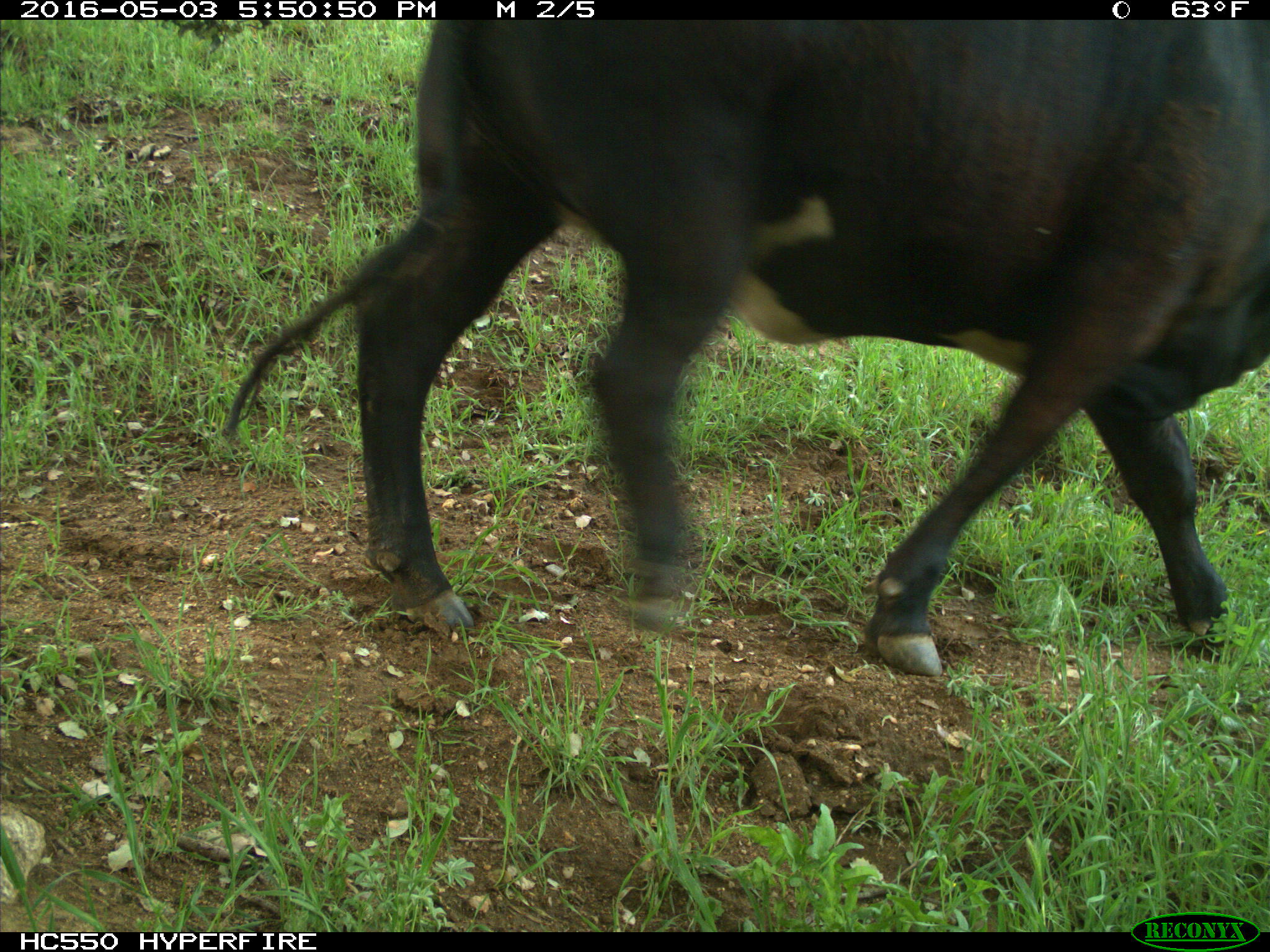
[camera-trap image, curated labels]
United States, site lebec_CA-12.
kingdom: Animalia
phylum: Chordata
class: Mammalia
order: Artiodactyla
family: Bovidae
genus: Bos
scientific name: Bos taurus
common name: domestic cow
Bos taurus (domestic cow).